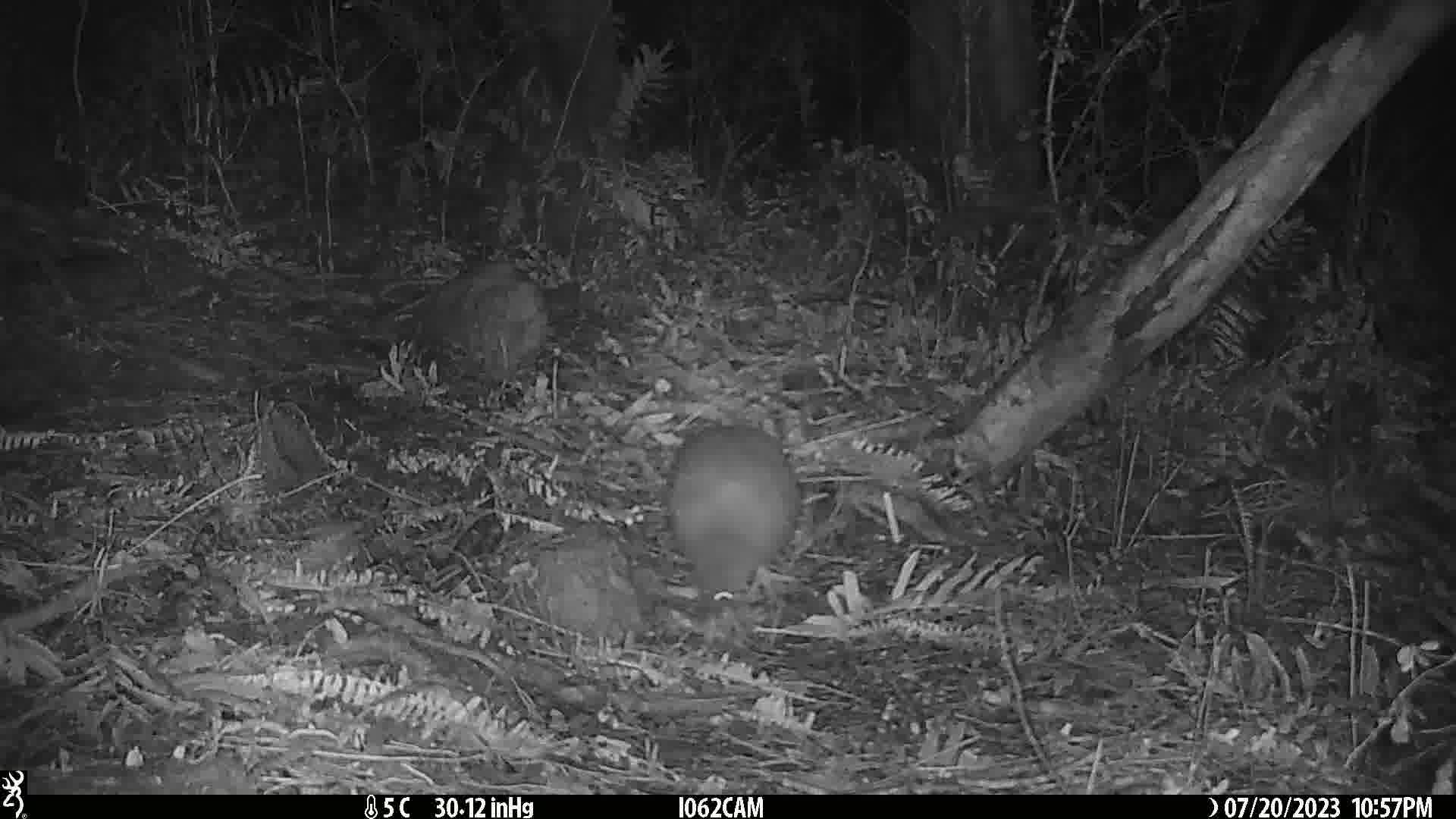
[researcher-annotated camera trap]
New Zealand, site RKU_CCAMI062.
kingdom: Animalia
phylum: Chordata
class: Aves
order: Apterygiformes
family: Apterygidae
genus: Apteryx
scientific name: Apteryx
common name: kiwi